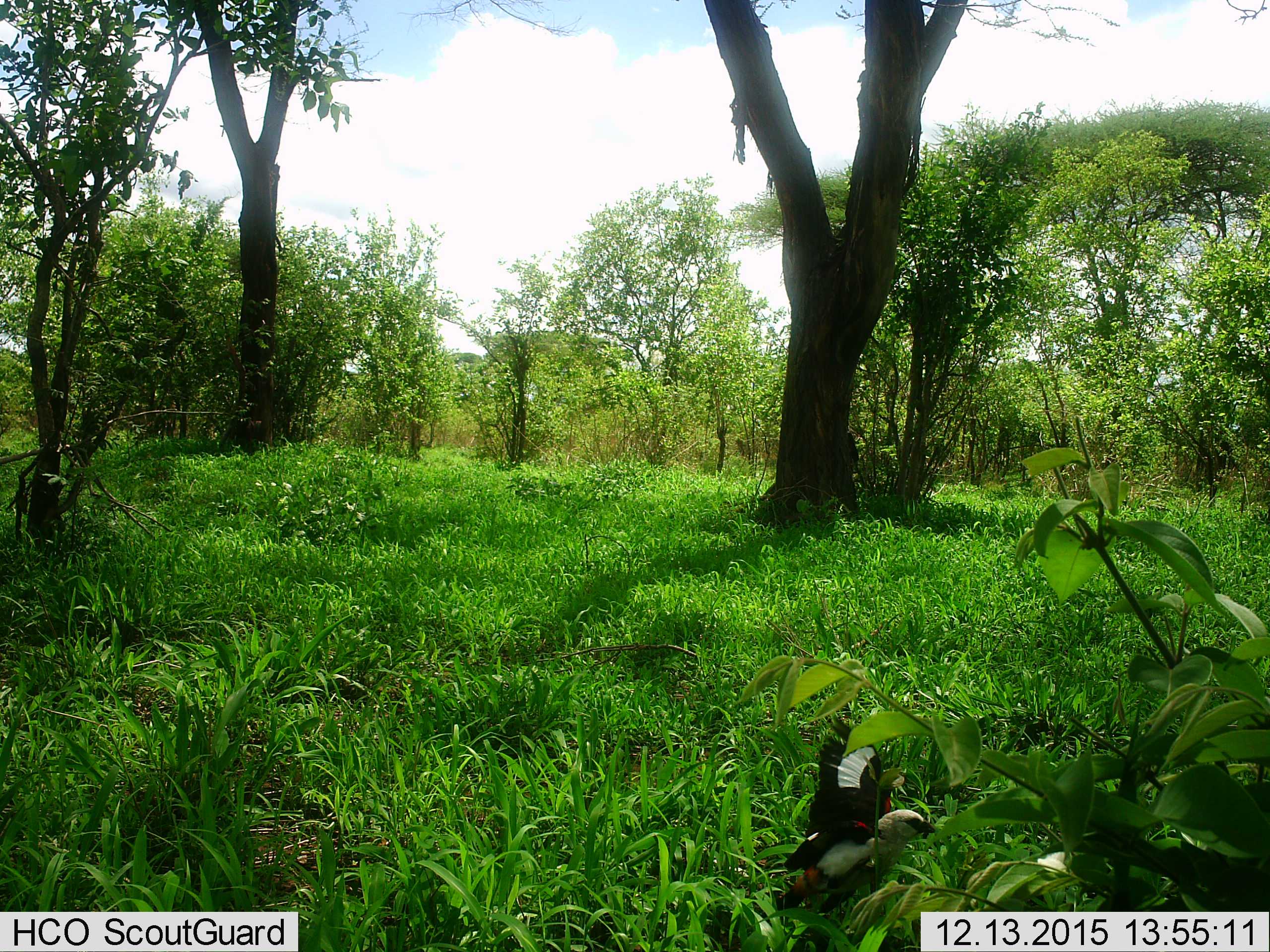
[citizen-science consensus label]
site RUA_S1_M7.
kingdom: Animalia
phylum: Chordata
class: Aves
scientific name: Aves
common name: bird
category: birdother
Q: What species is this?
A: Birdother (bird) (Aves).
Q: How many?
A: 1.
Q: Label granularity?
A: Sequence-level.